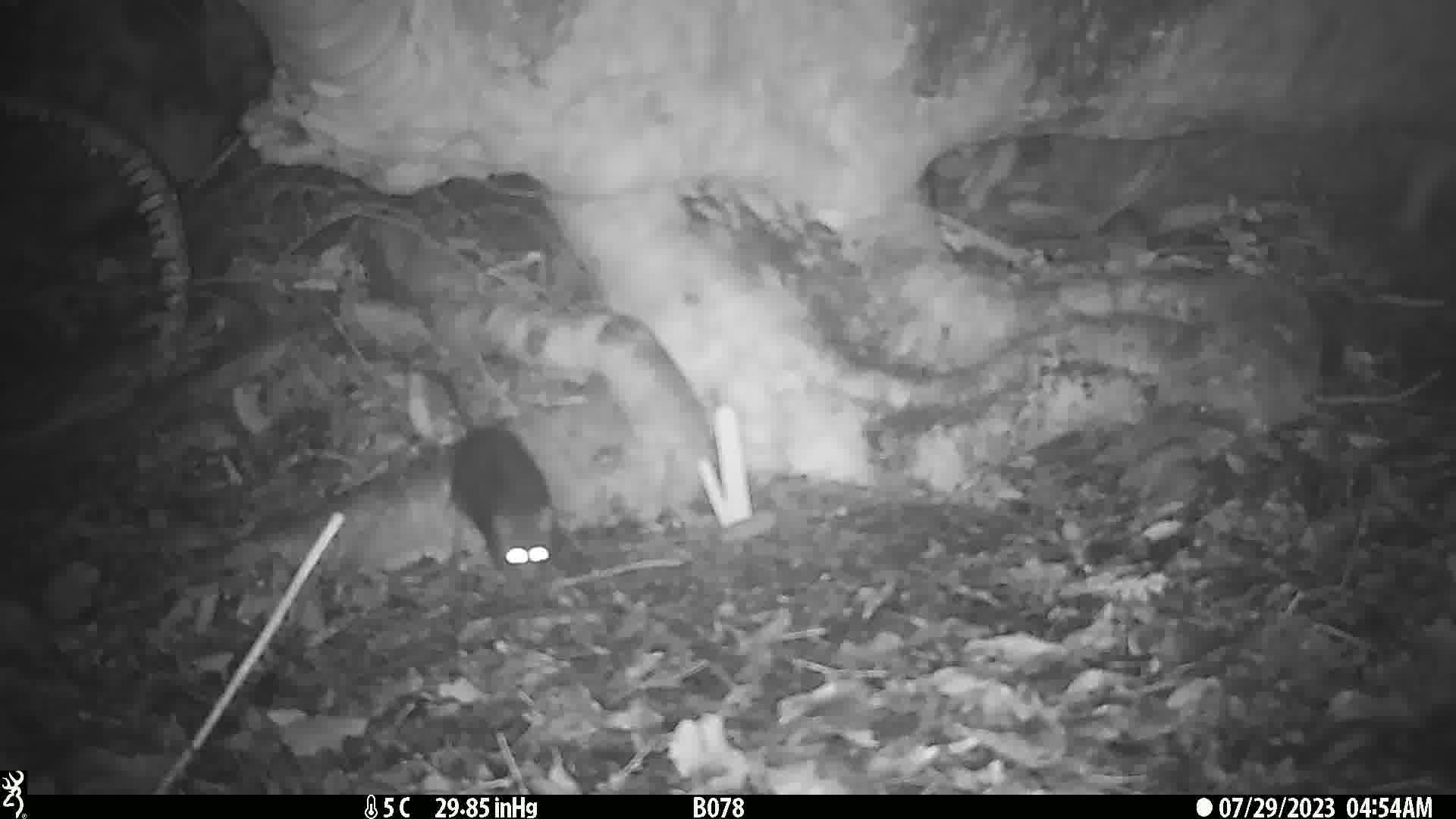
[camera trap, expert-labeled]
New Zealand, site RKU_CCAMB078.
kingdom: Animalia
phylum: Chordata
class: Mammalia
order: Rodentia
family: Muridae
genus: Rattus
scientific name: Rattus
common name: rat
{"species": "rat (Rattus)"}